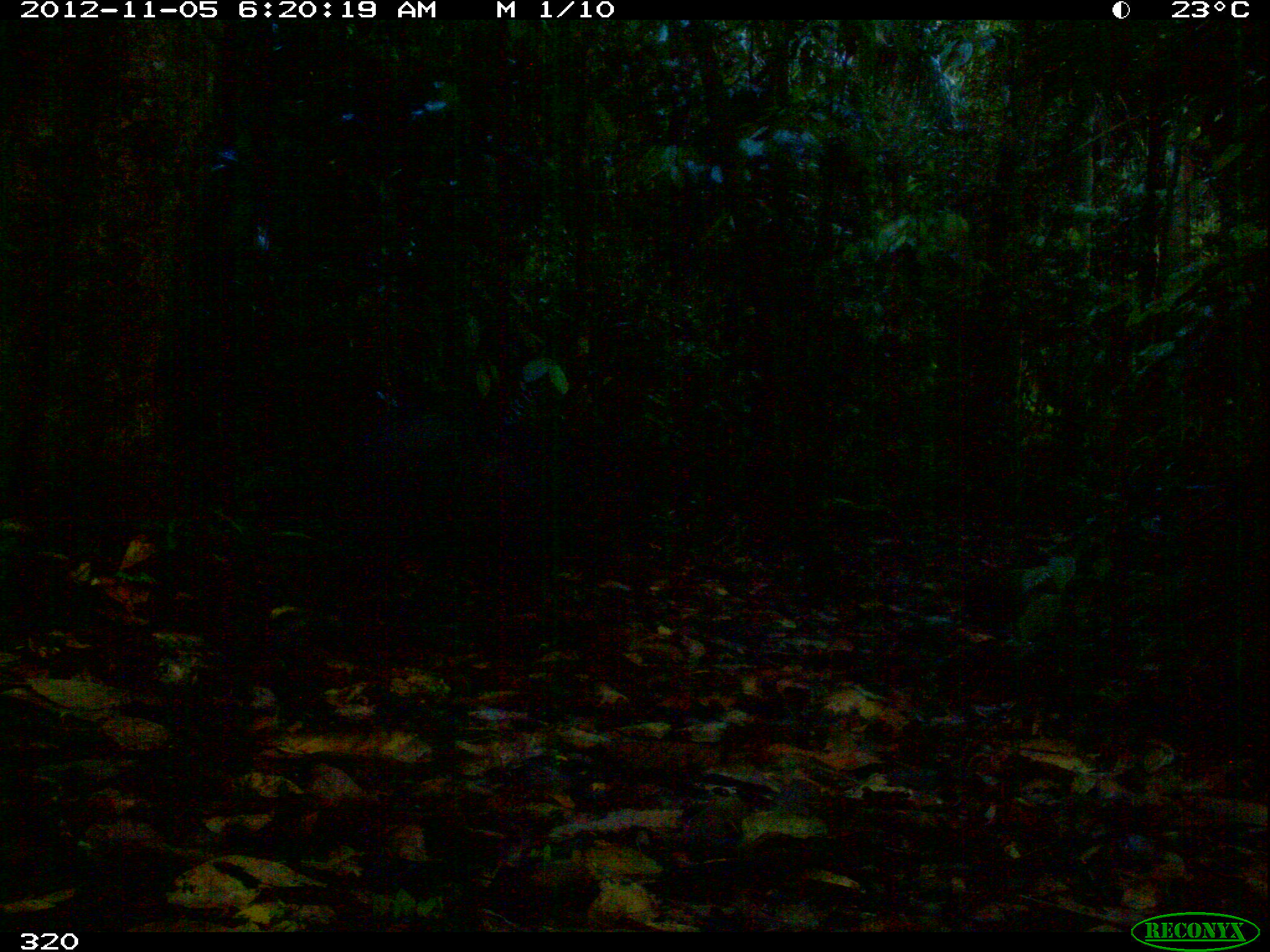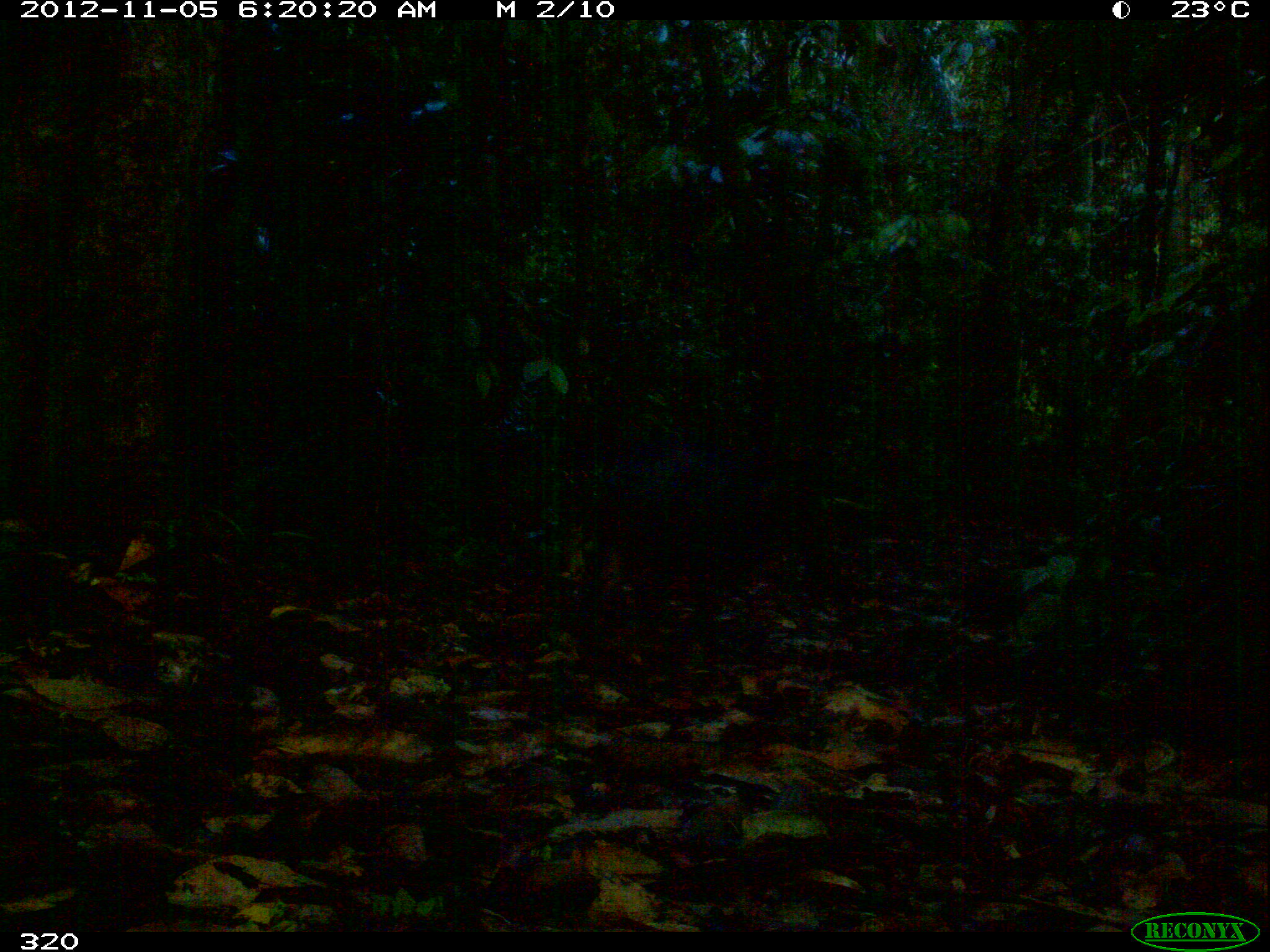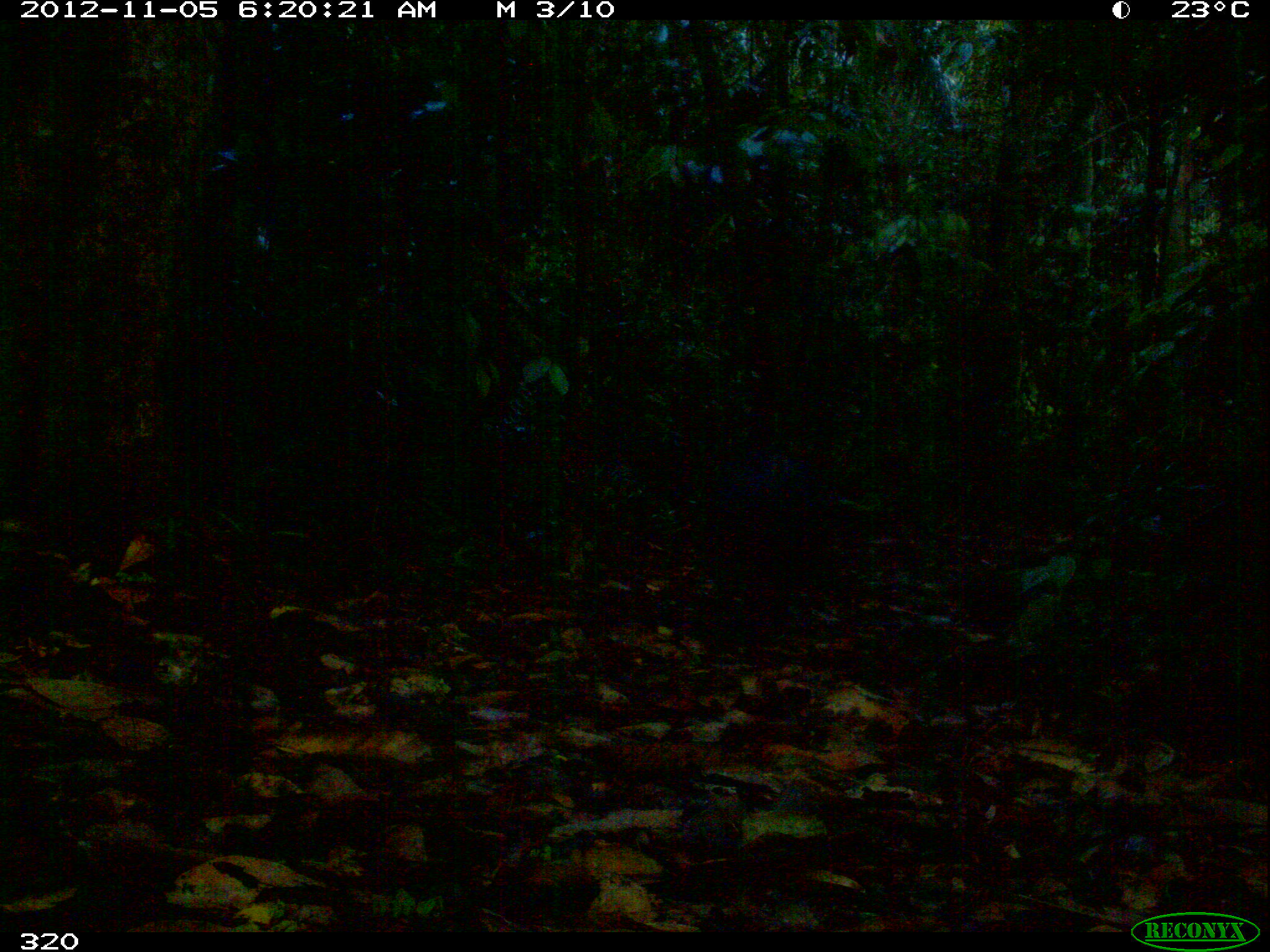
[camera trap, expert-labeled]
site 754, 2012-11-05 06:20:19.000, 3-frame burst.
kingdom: Animalia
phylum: Chordata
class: Mammalia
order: Artiodactyla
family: Tayassuidae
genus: Tayassu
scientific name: Tayassu pecari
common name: white-lipped peccary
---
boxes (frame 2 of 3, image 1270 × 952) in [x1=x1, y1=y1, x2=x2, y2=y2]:
tayassu pecari: [x1=586, y1=438, x2=793, y2=624]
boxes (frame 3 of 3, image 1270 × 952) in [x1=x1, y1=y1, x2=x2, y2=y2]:
tayassu pecari: [x1=707, y1=449, x2=843, y2=593]